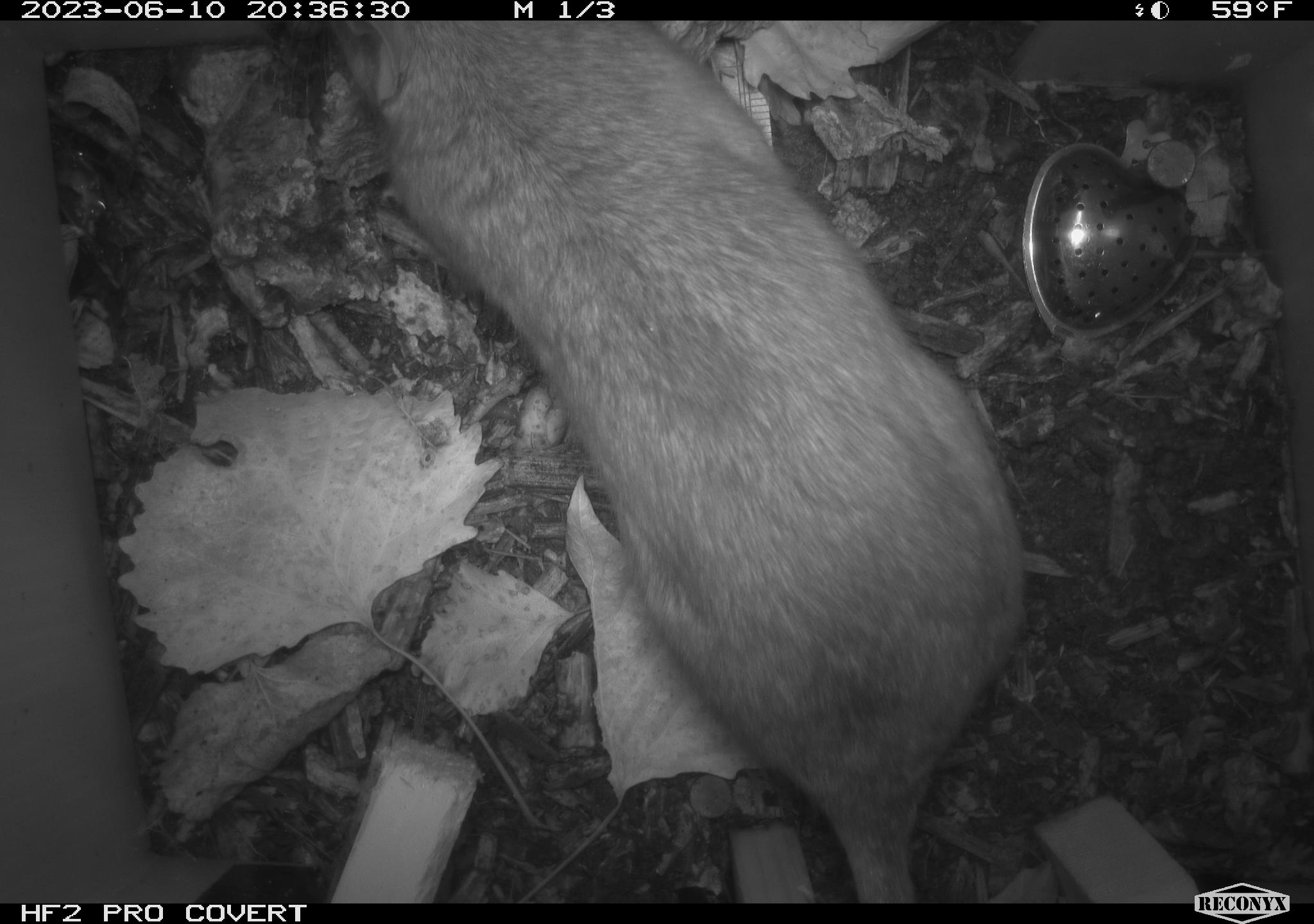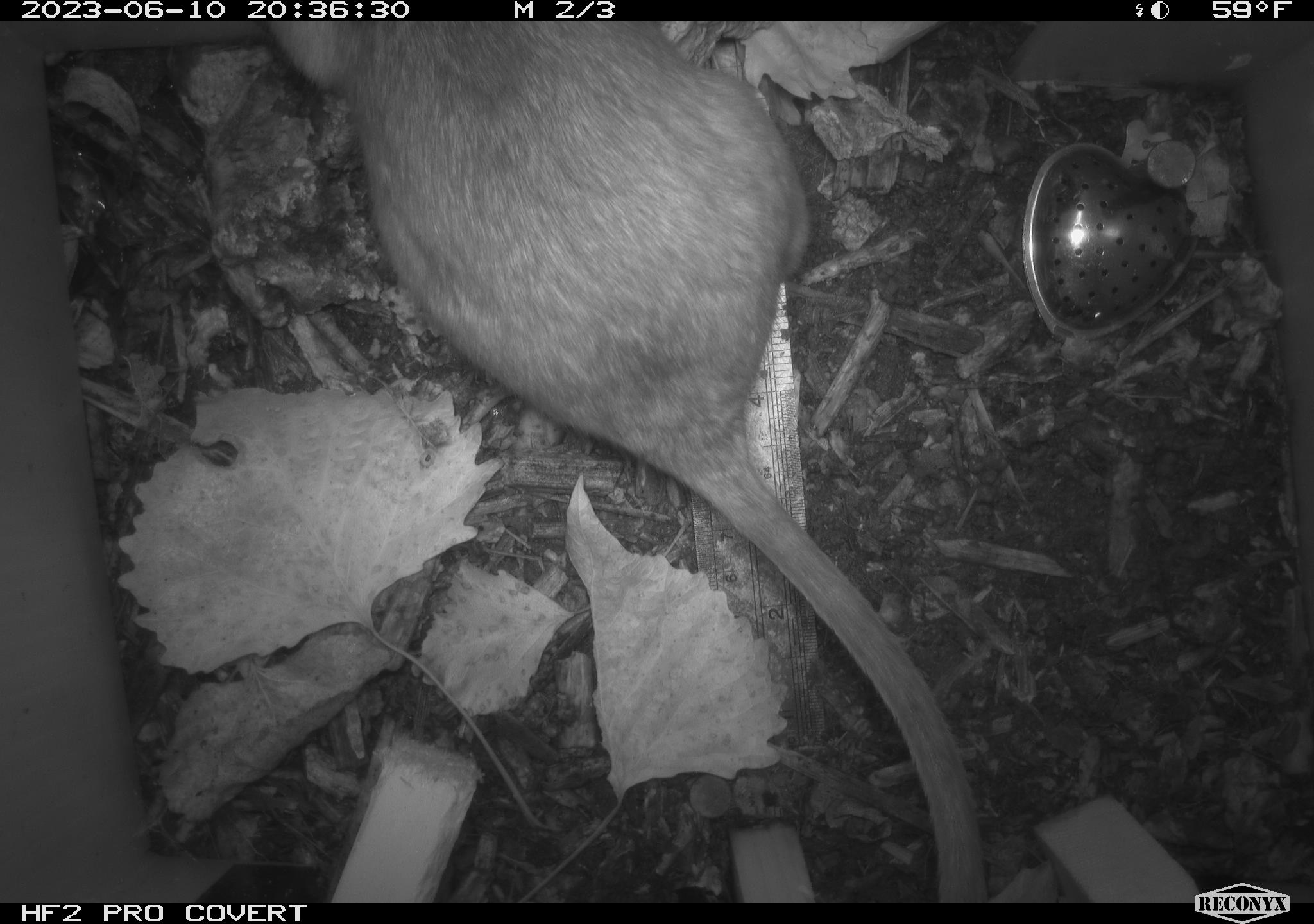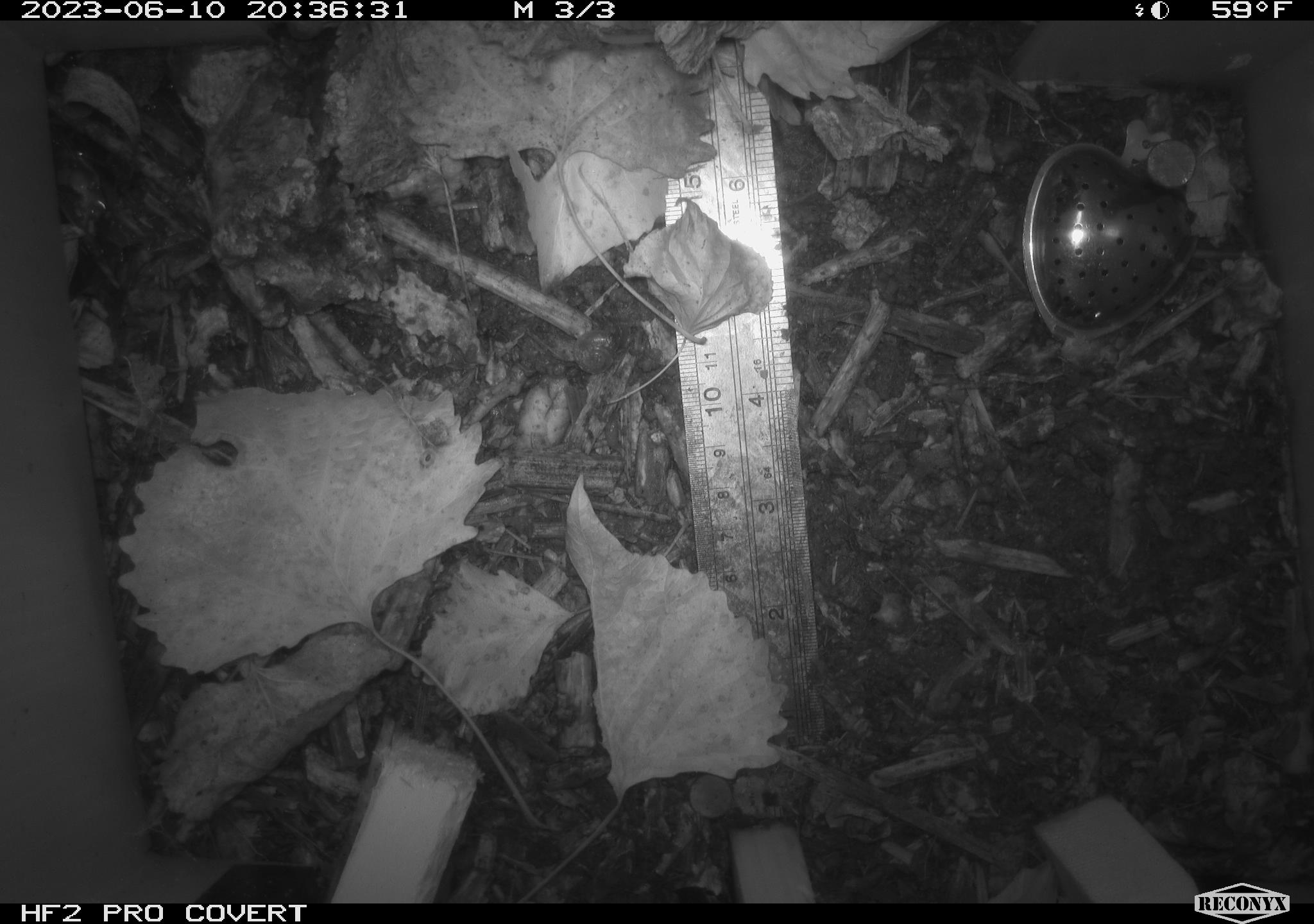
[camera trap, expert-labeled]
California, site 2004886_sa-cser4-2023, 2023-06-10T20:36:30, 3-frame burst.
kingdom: Animalia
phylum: Chordata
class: Mammalia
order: Rodentia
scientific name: Rodentia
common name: woodrat or rat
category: woodrat or rat species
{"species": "woodrat or rat species (woodrat or rat) (Rodentia)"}